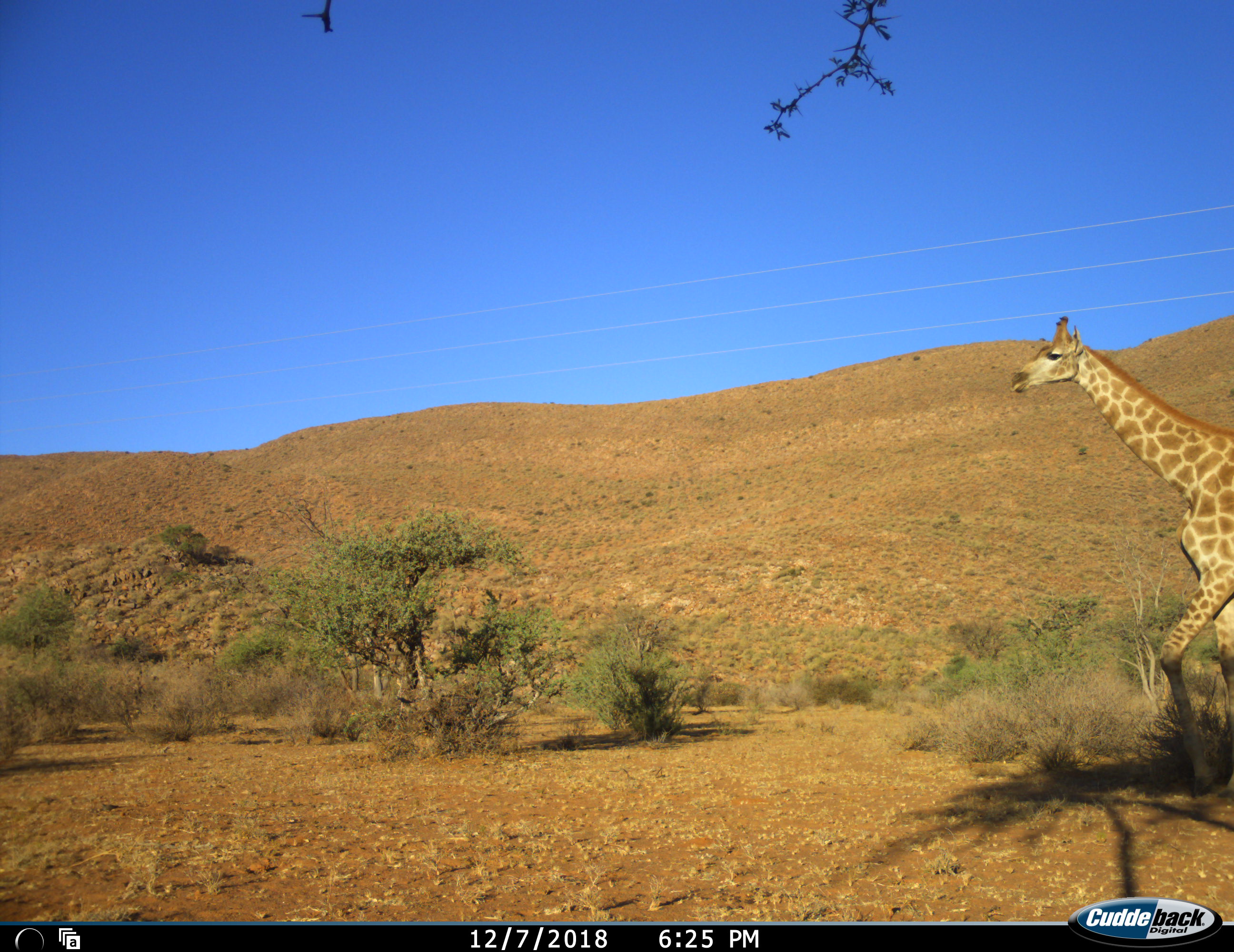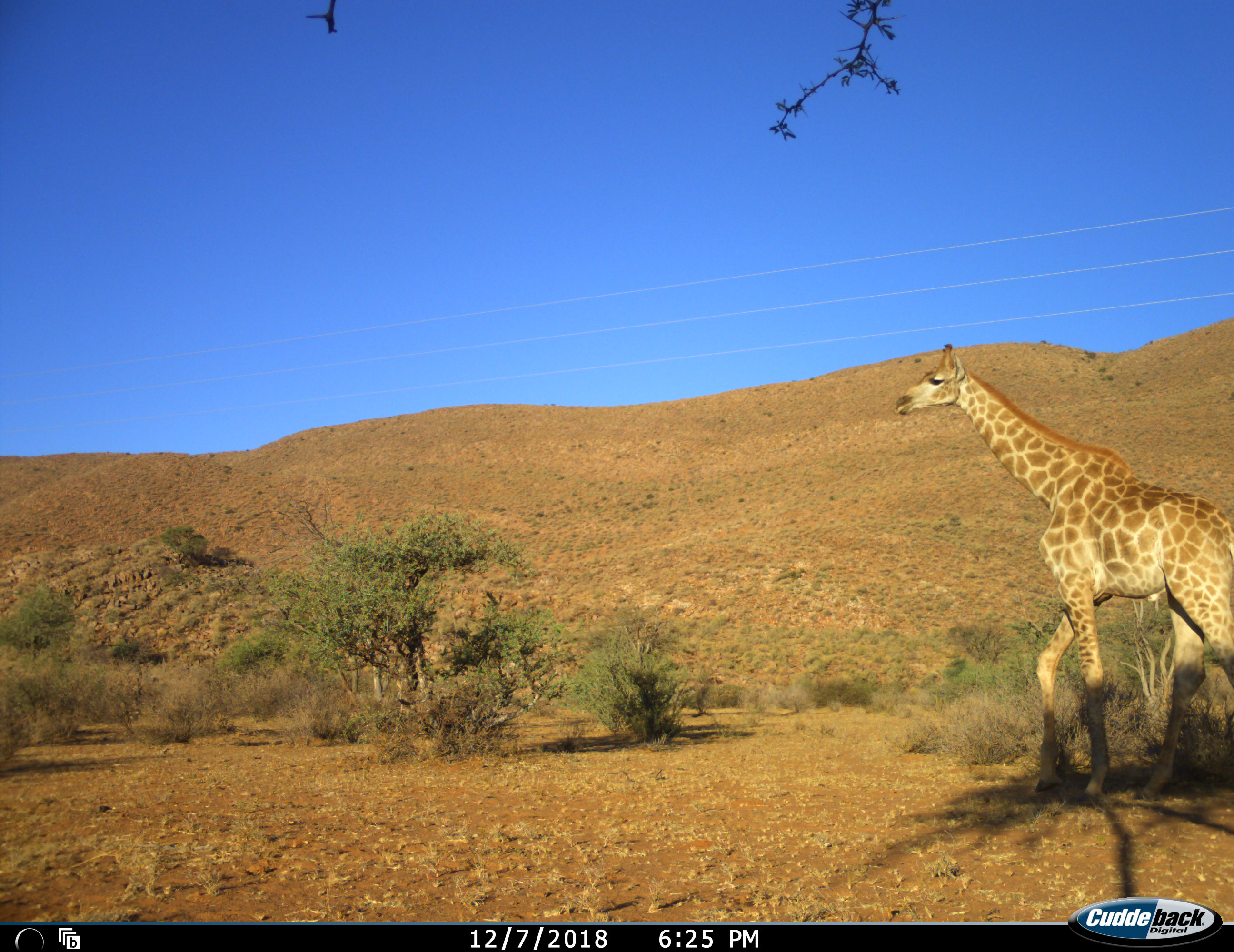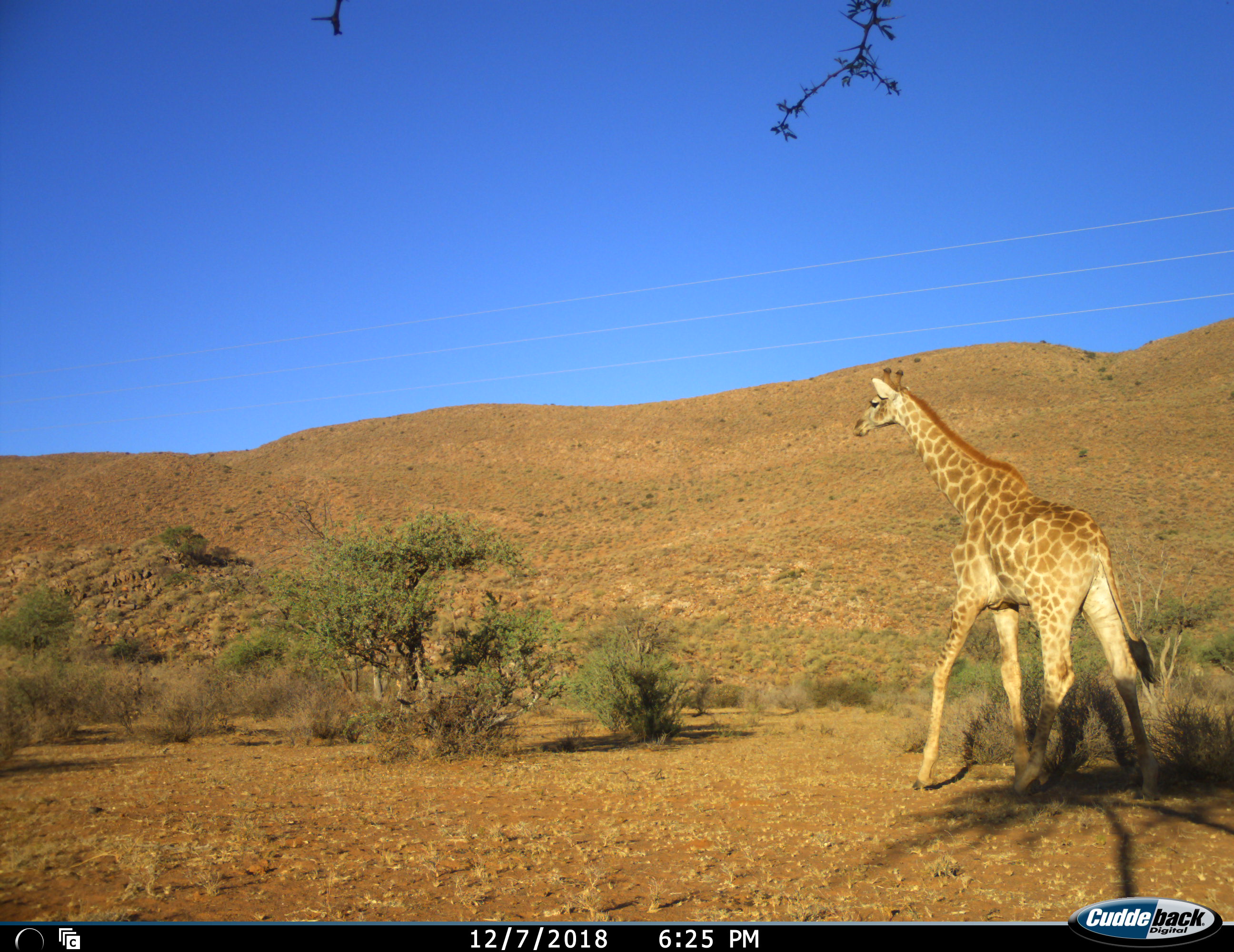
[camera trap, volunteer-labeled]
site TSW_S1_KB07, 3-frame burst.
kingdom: Animalia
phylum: Chordata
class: Mammalia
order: Artiodactyla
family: Giraffidae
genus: Giraffa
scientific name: Giraffa camelopardalis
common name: giraffe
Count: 1.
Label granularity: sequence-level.